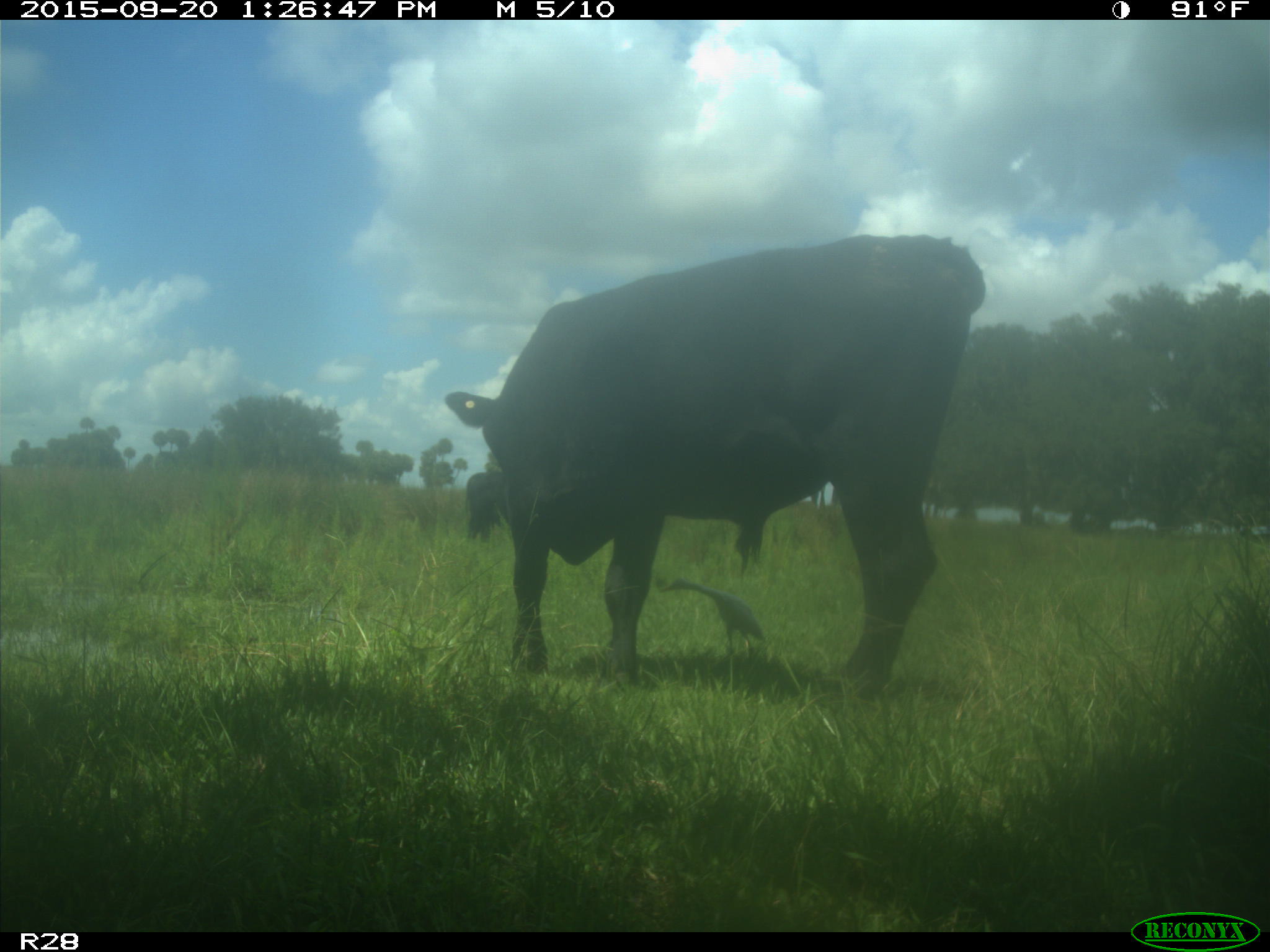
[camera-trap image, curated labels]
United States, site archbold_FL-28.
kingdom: Animalia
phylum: Chordata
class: Mammalia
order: Artiodactyla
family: Bovidae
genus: Bos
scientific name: Bos taurus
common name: domestic cow